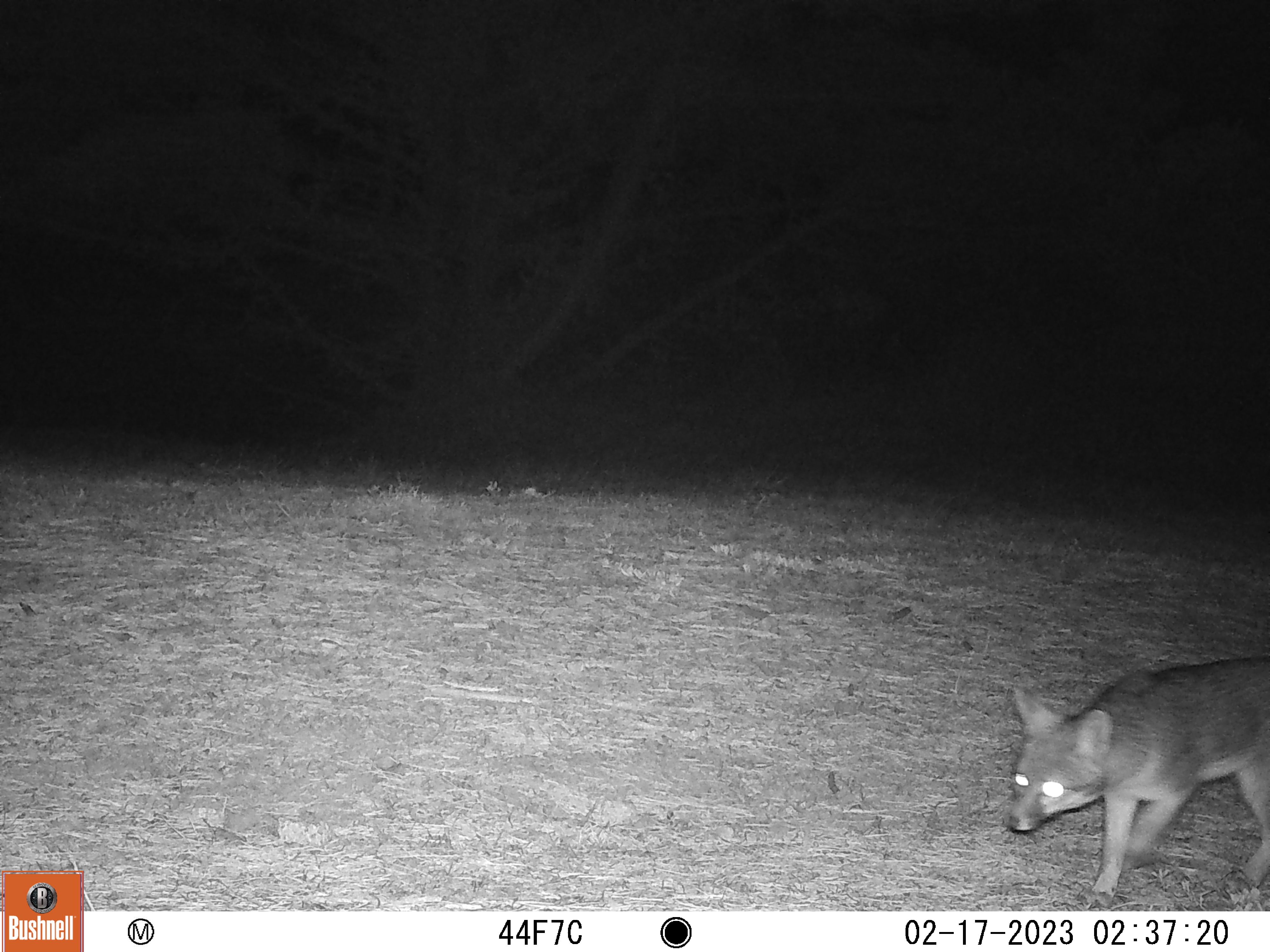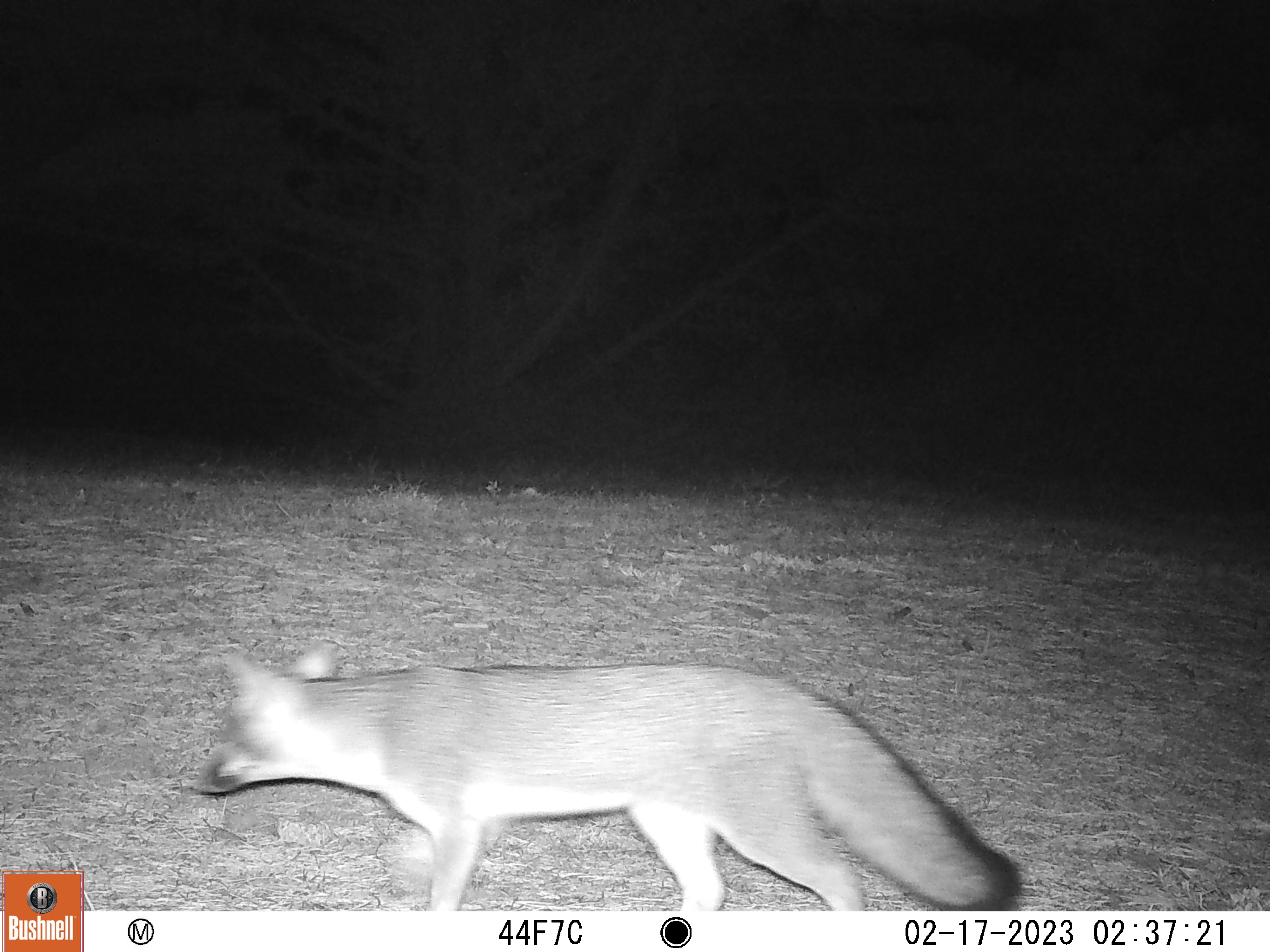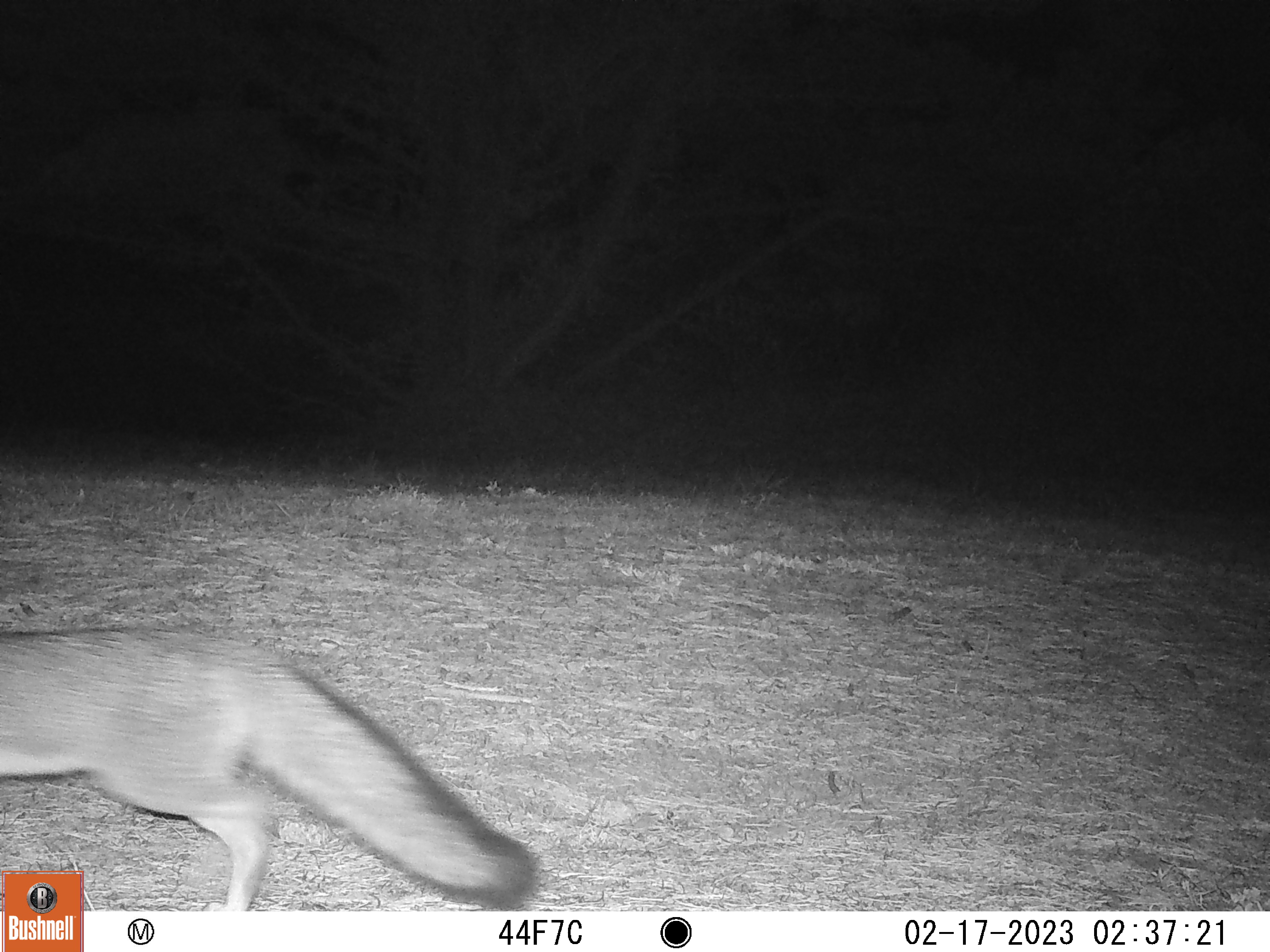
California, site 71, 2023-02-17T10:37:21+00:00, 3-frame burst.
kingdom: Animalia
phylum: Chordata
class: Mammalia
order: Carnivora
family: Canidae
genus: Urocyon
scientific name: Urocyon cinereoargenteus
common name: gray fox